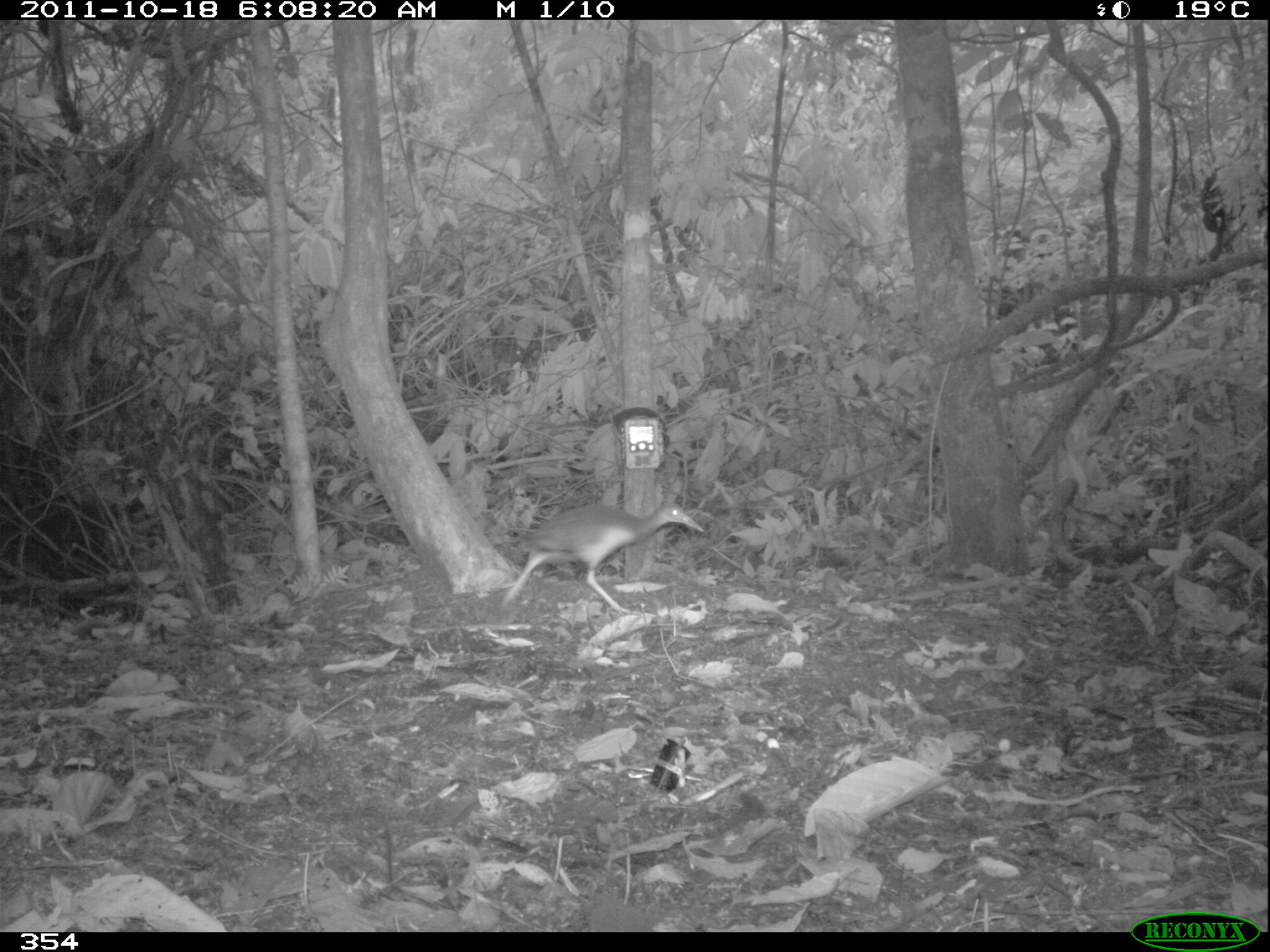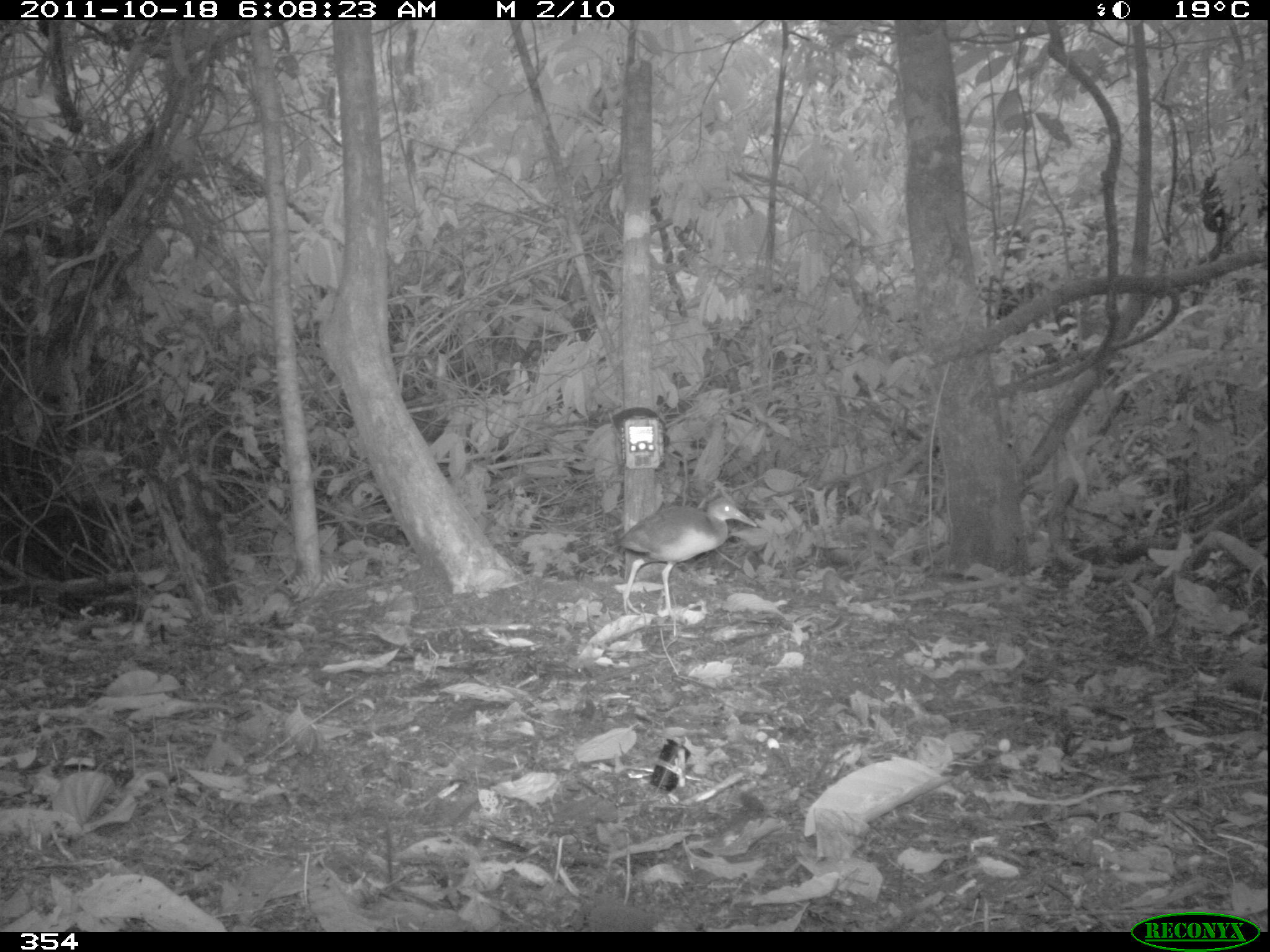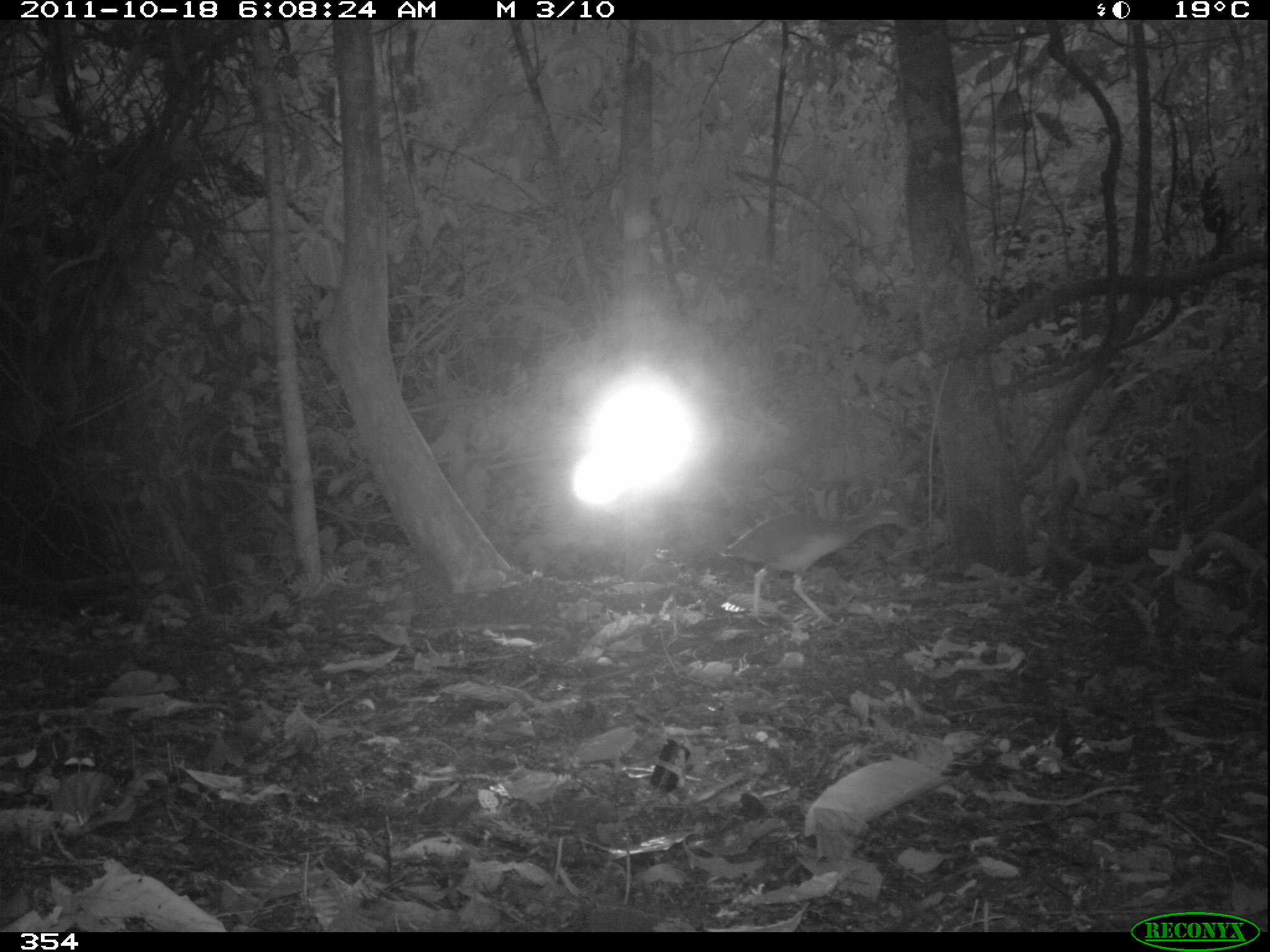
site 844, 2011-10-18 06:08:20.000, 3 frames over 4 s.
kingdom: Animalia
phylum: Chordata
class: Aves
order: Gruiformes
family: Rallidae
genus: Aramides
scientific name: Aramides cajaneus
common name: gray-cowled wood-rail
Aramides cajaneus (gray-cowled wood-rail).